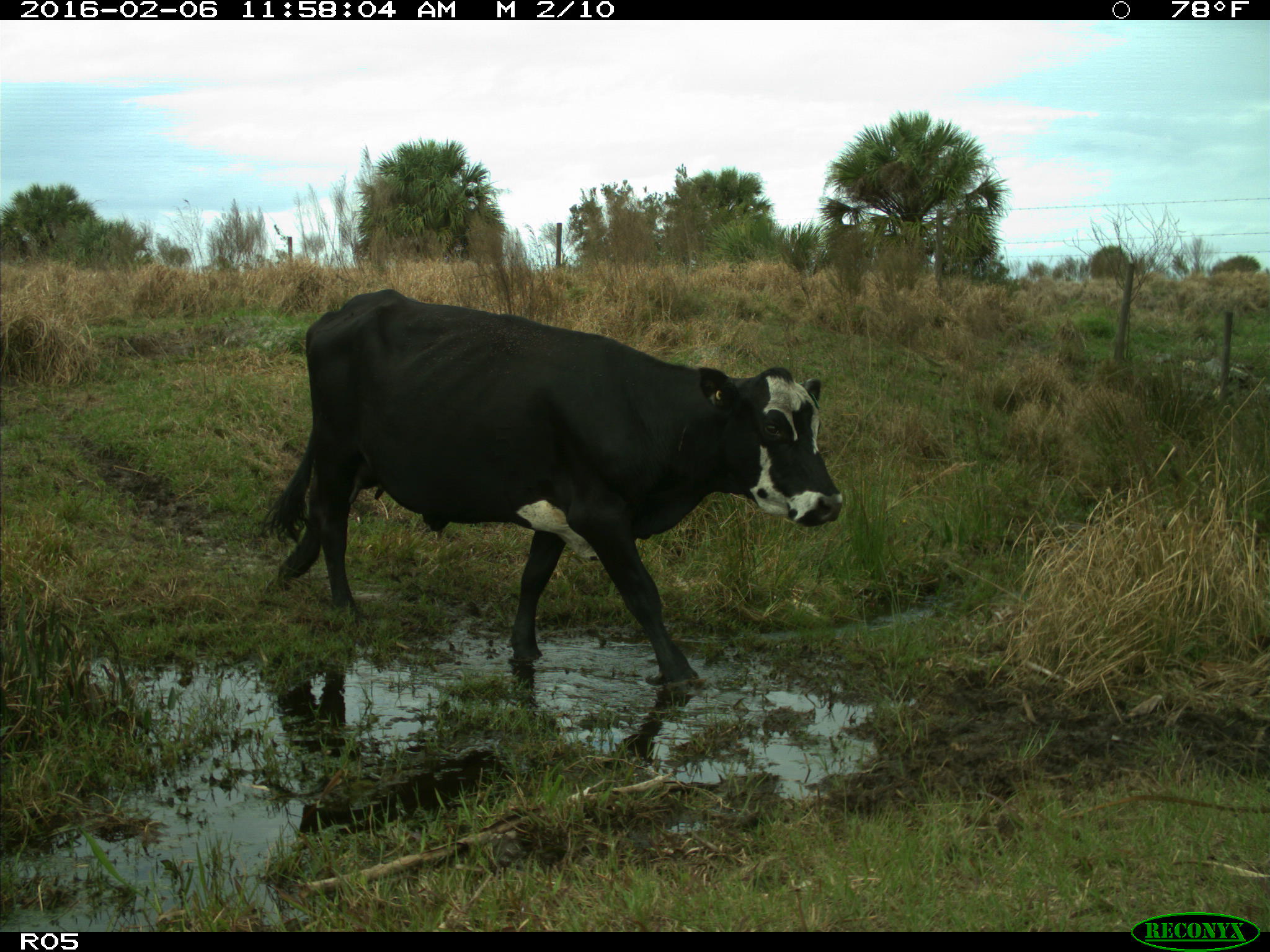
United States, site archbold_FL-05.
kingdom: Animalia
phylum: Chordata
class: Mammalia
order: Artiodactyla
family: Bovidae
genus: Bos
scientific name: Bos taurus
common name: domestic cow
Bos taurus (domestic cow).